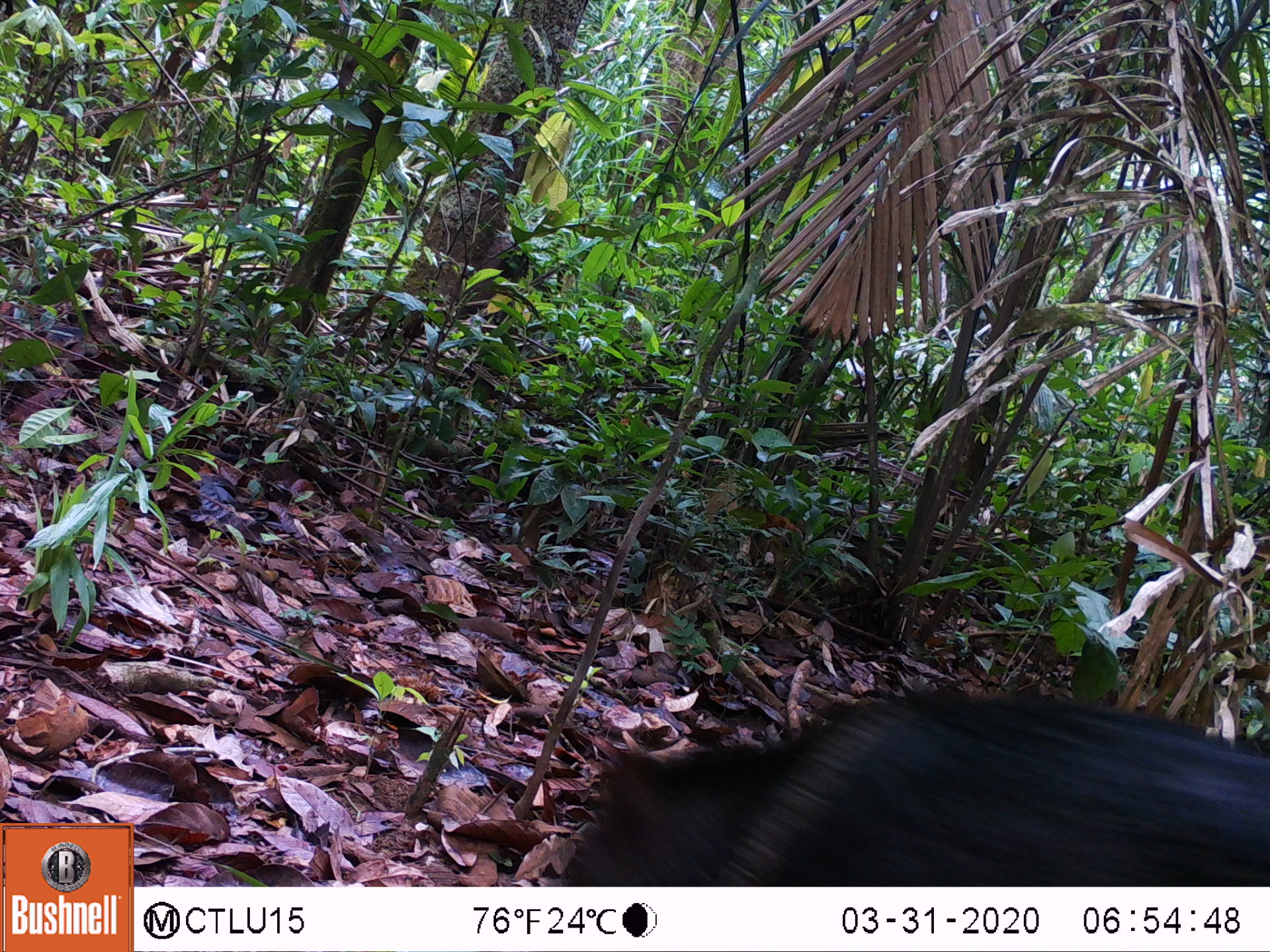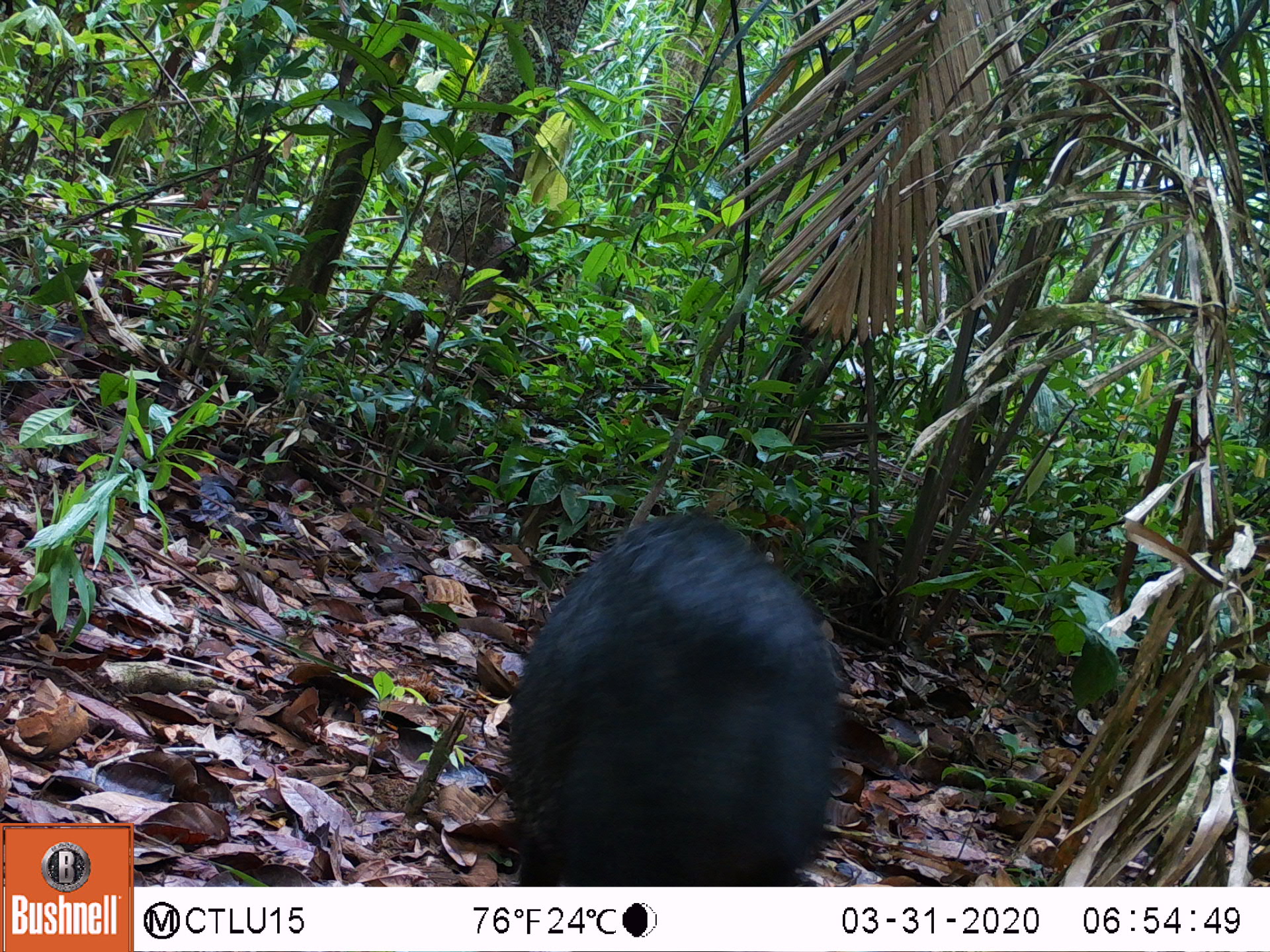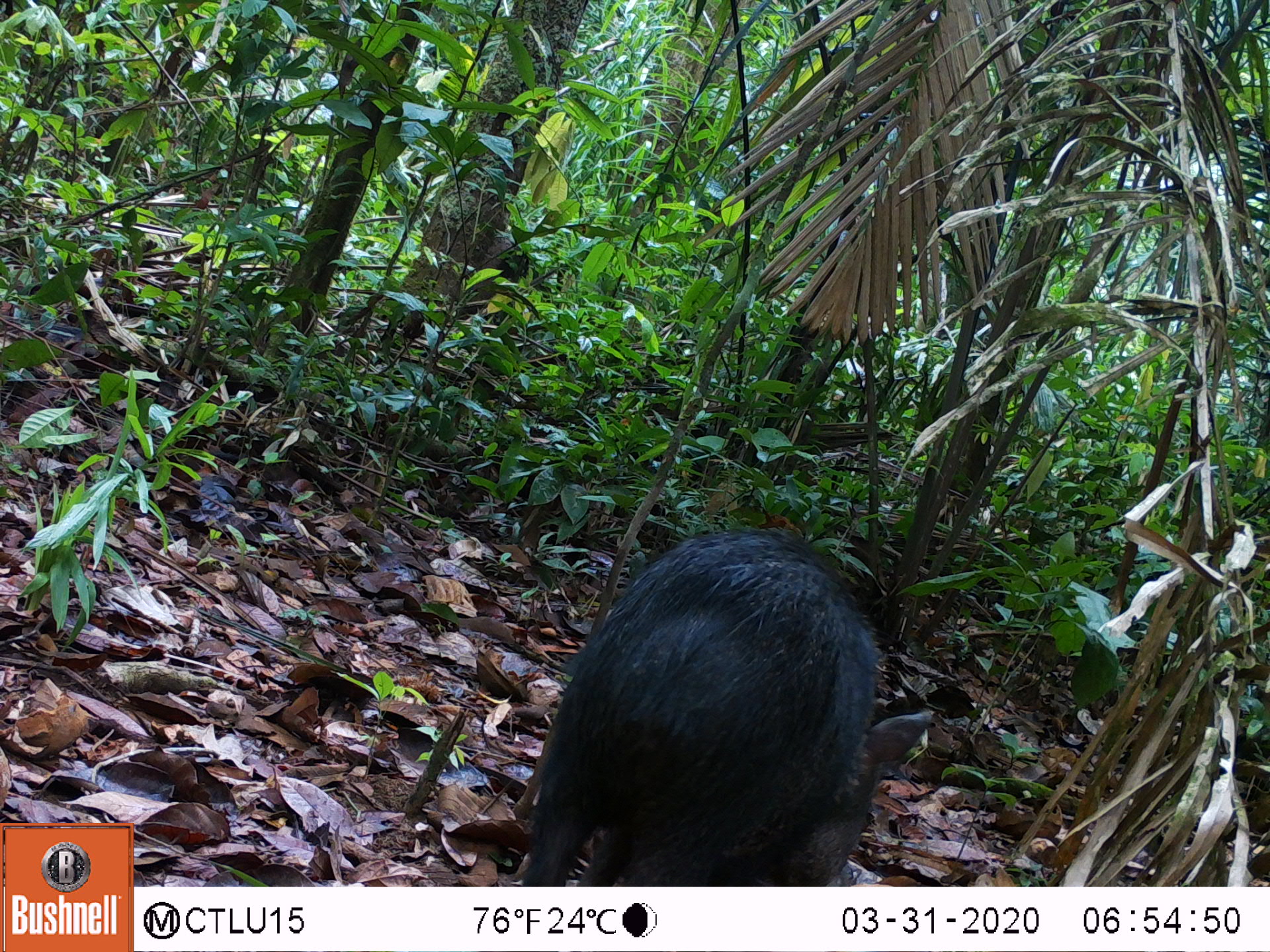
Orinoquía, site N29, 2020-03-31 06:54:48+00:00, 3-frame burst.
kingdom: Animalia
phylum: Chordata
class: Mammalia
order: Artiodactyla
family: Tayassuidae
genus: Pecari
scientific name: Pecari tajacu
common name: collared peccary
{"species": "collared peccary (Pecari tajacu)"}